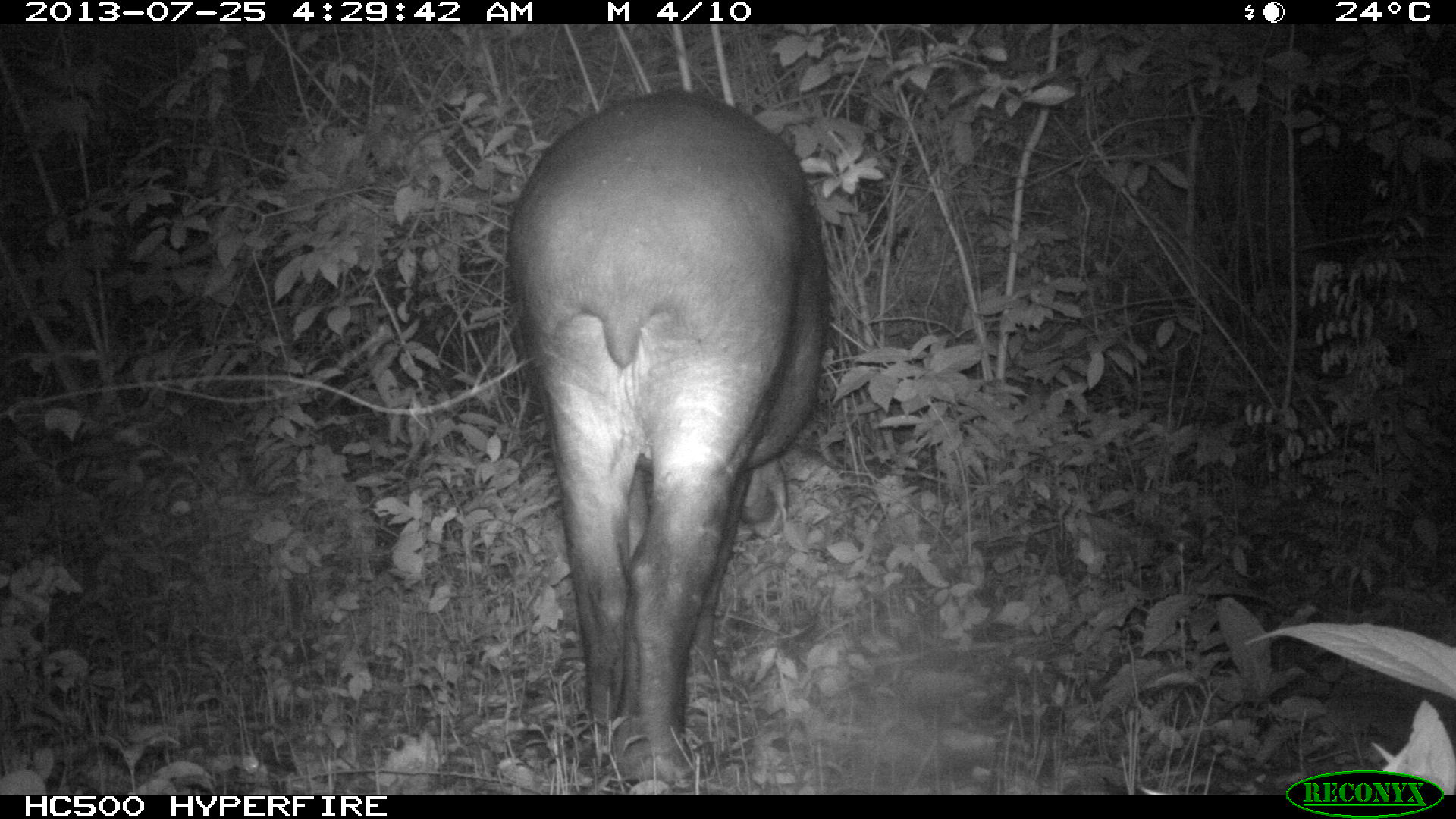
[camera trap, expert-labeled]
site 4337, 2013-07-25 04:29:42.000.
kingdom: Animalia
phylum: Chordata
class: Mammalia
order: Perissodactyla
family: Tapiridae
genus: Tapirus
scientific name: Tapirus bairdii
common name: baird's tapir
Tapirus bairdii (baird's tapir), count 2, sex female.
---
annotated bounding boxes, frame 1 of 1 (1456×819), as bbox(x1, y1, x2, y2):
tapirus bairdii: bbox(508, 94, 828, 781)